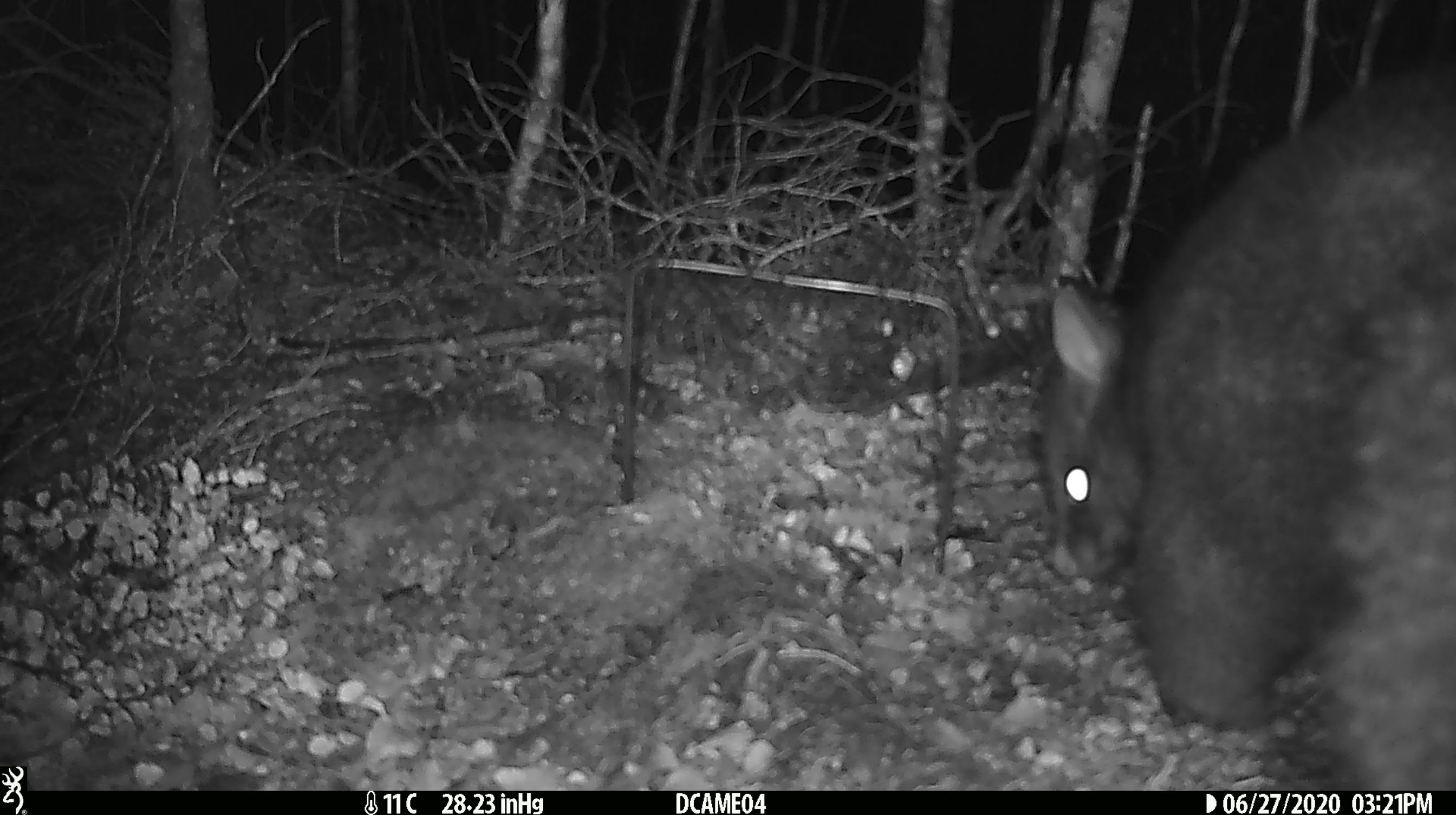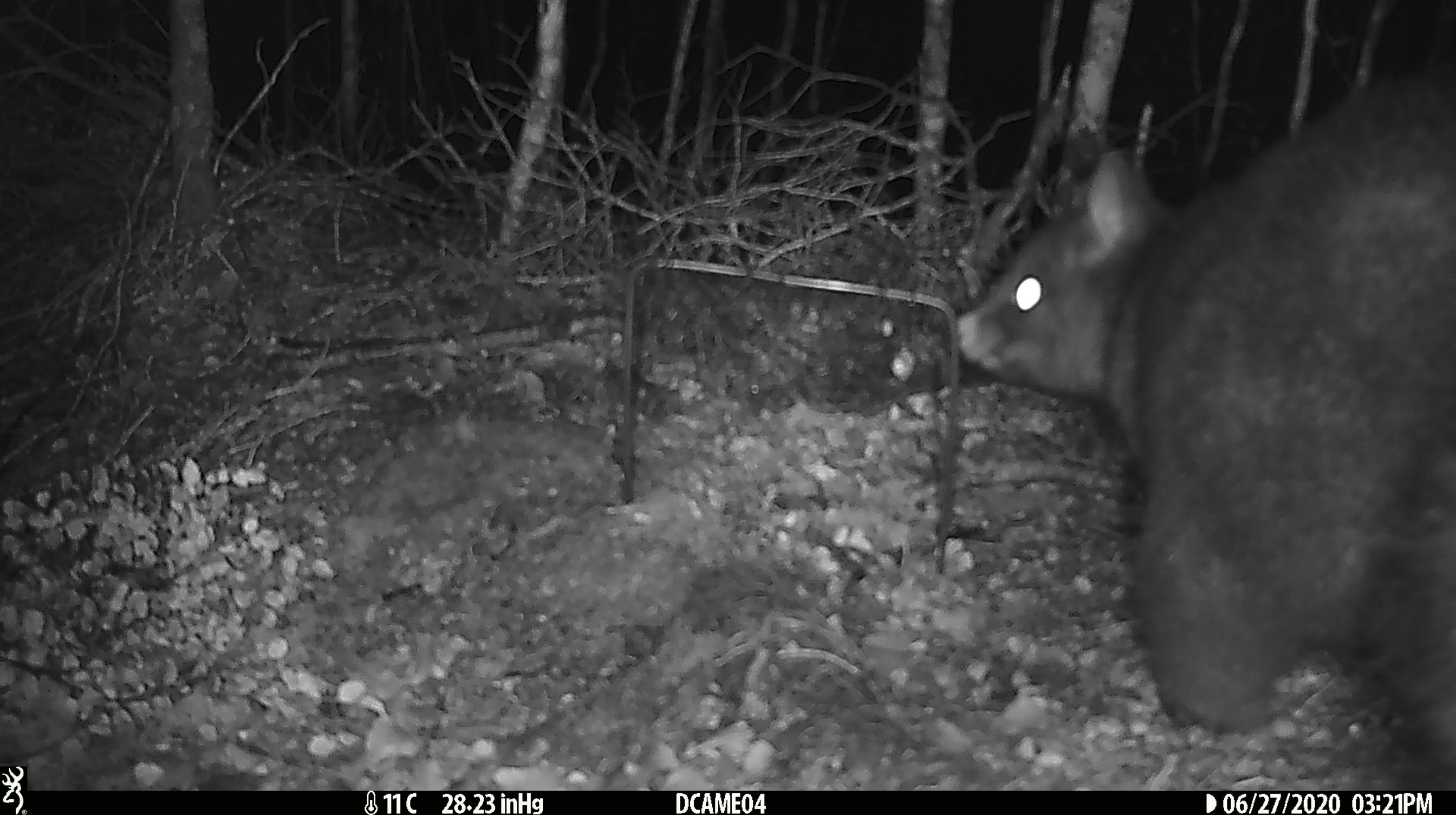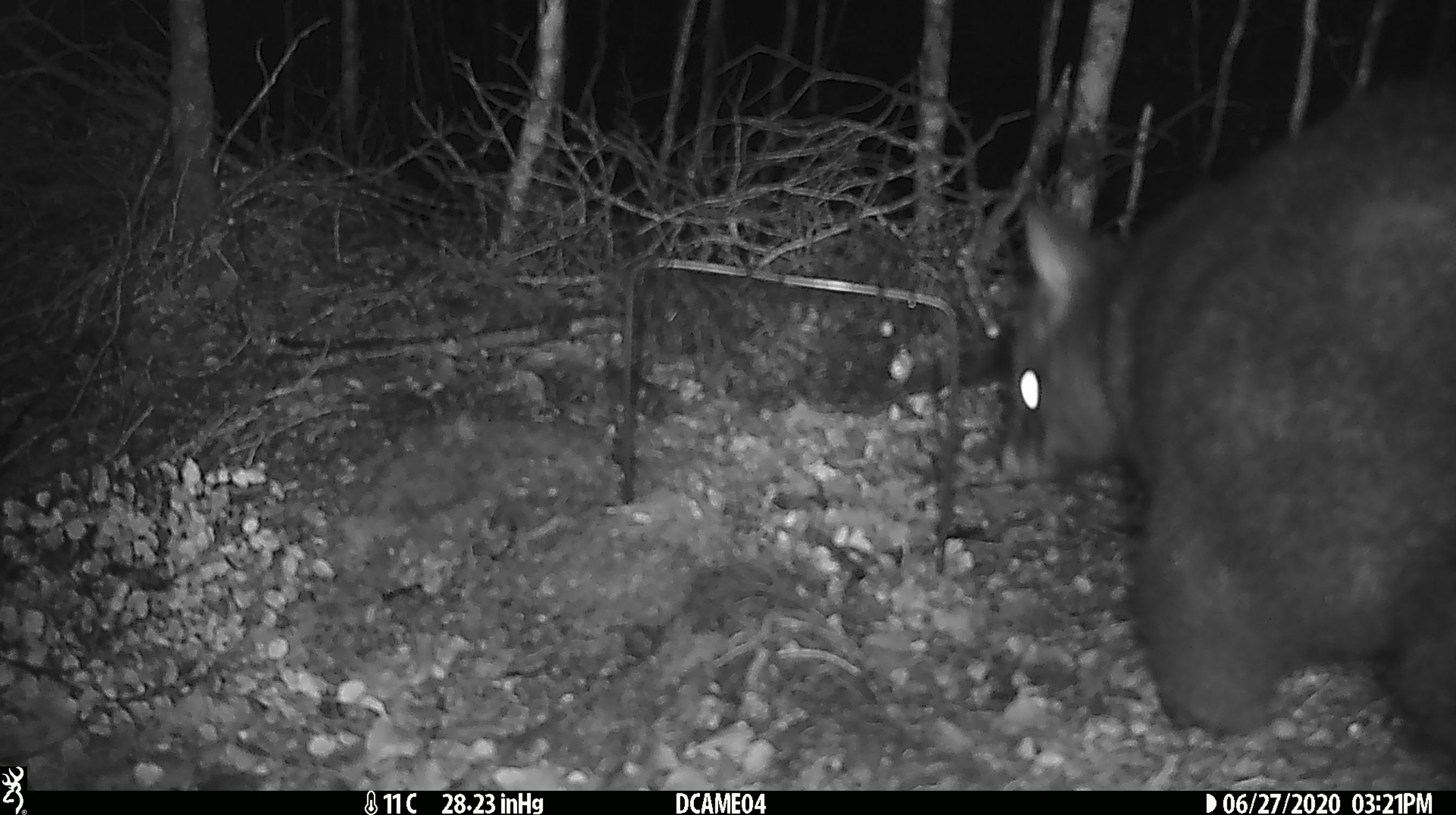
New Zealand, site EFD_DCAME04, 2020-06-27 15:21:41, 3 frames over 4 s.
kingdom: Animalia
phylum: Chordata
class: Mammalia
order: Diprotodontia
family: Phalangeridae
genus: Trichosurus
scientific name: Trichosurus vulpecula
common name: common brushtail possum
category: possum